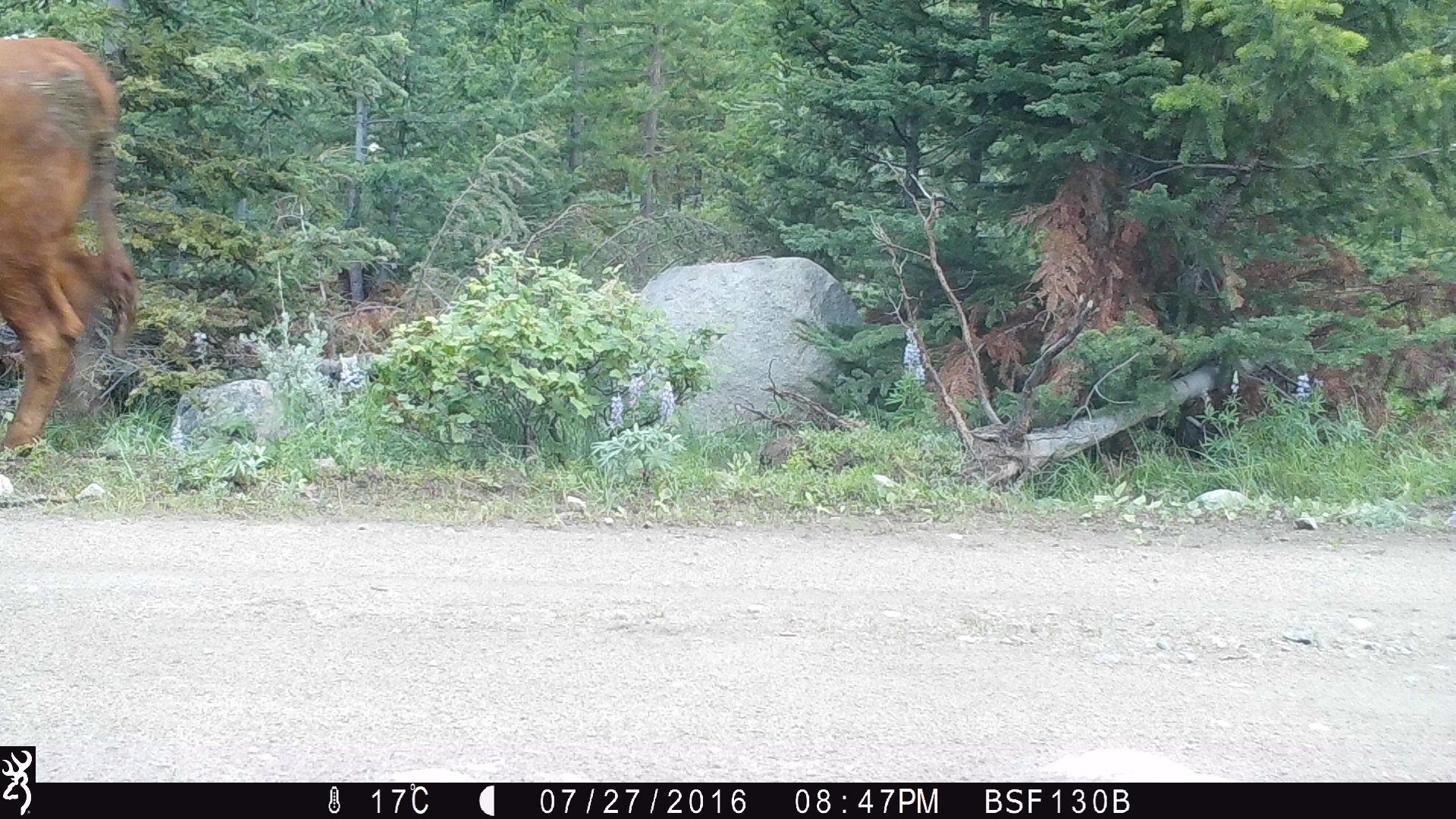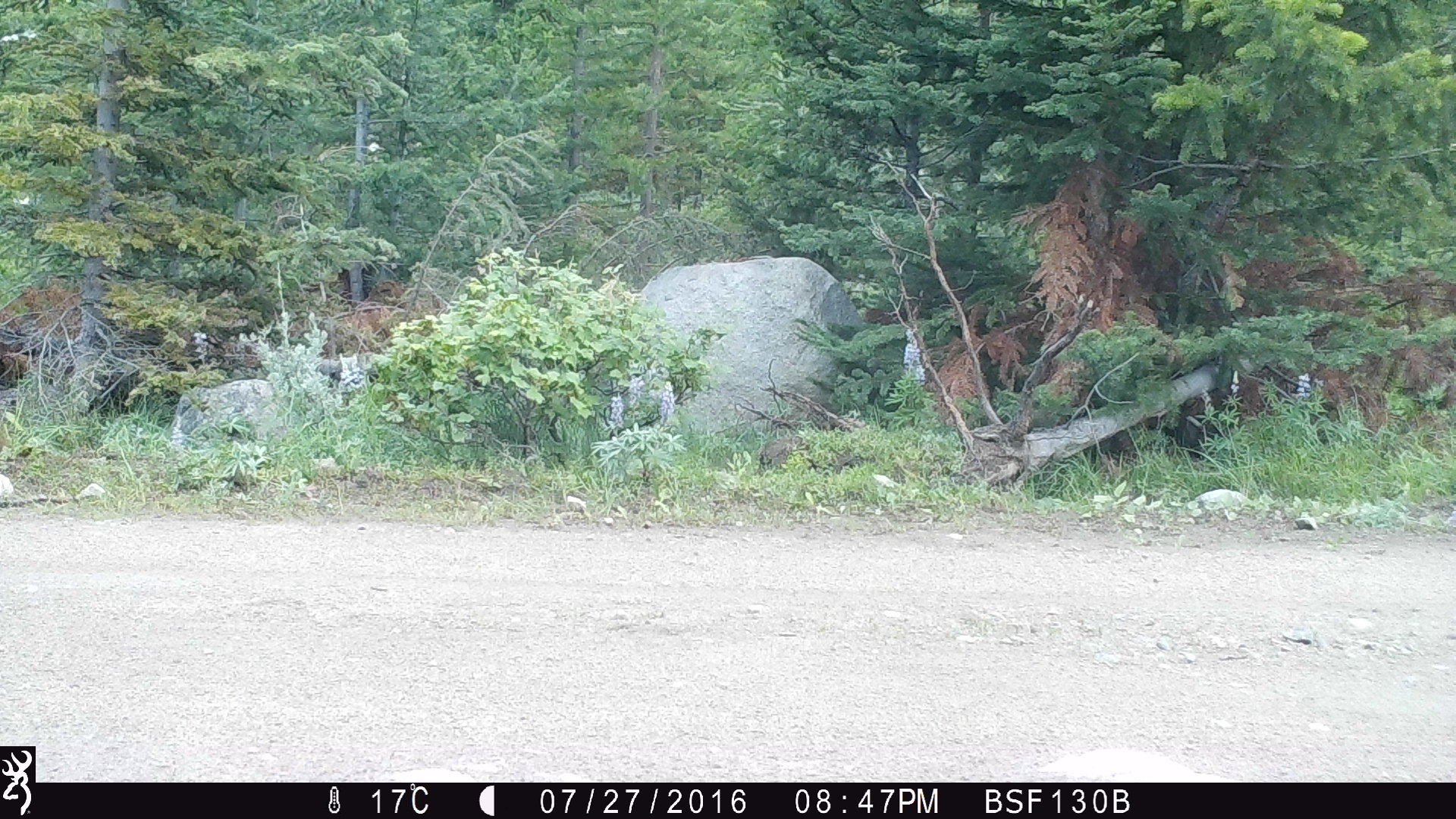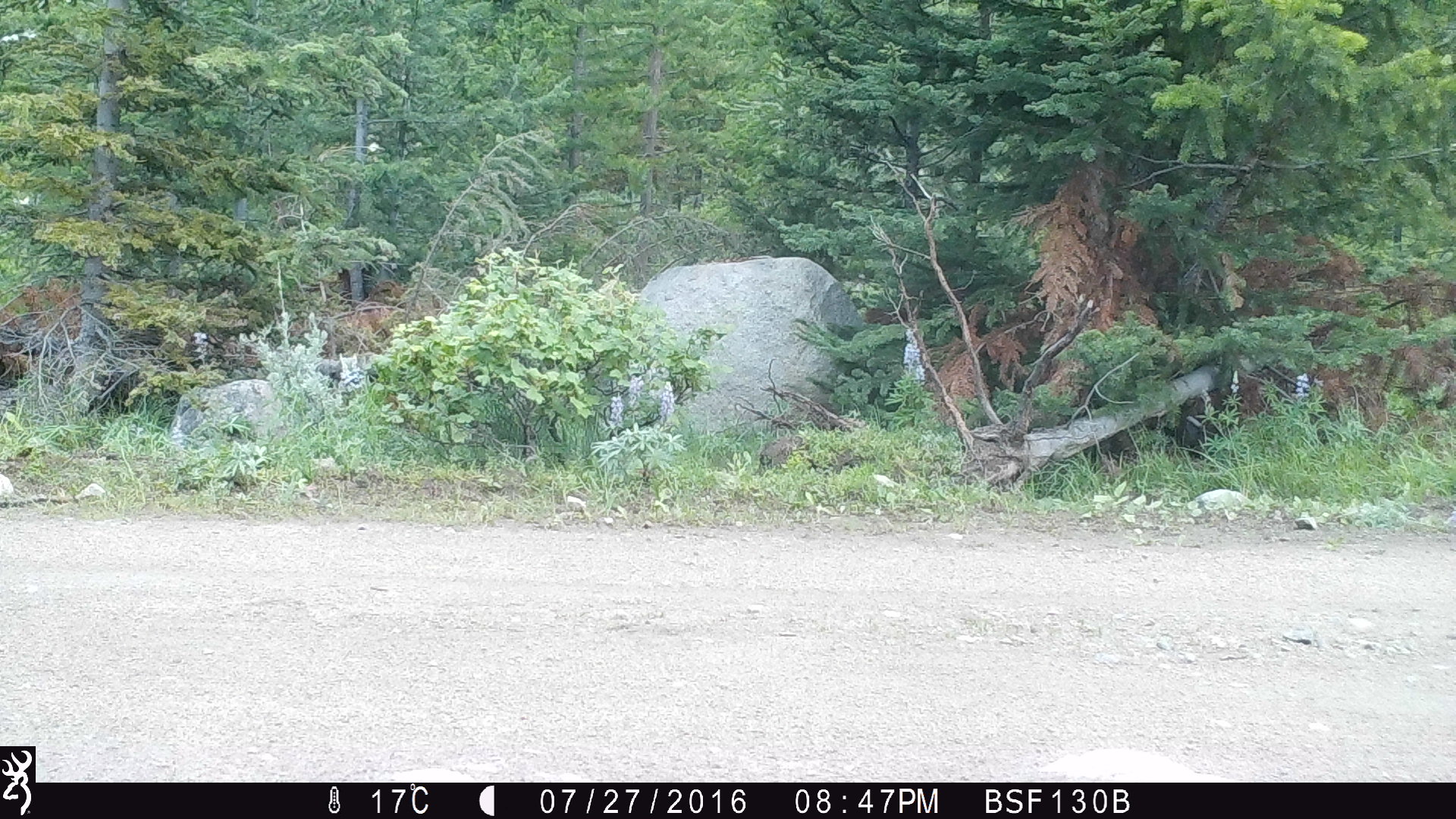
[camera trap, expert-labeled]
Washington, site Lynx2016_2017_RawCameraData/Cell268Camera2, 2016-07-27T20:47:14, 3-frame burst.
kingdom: Animalia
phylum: Chordata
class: Mammalia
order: Artiodactyla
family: Bovidae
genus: Bos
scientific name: Bos taurus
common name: domestic cattle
Domestic cattle (Bos taurus). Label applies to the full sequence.